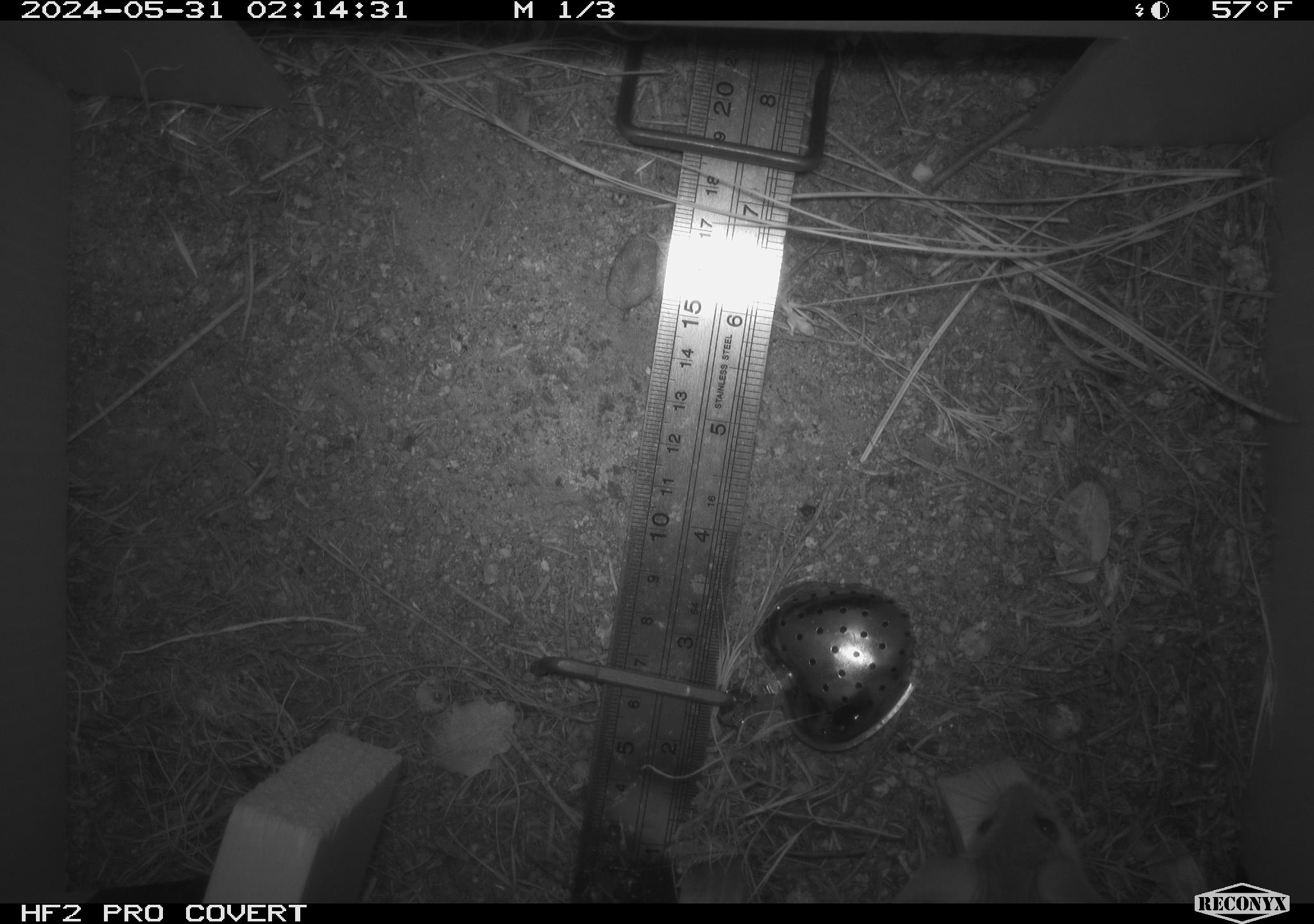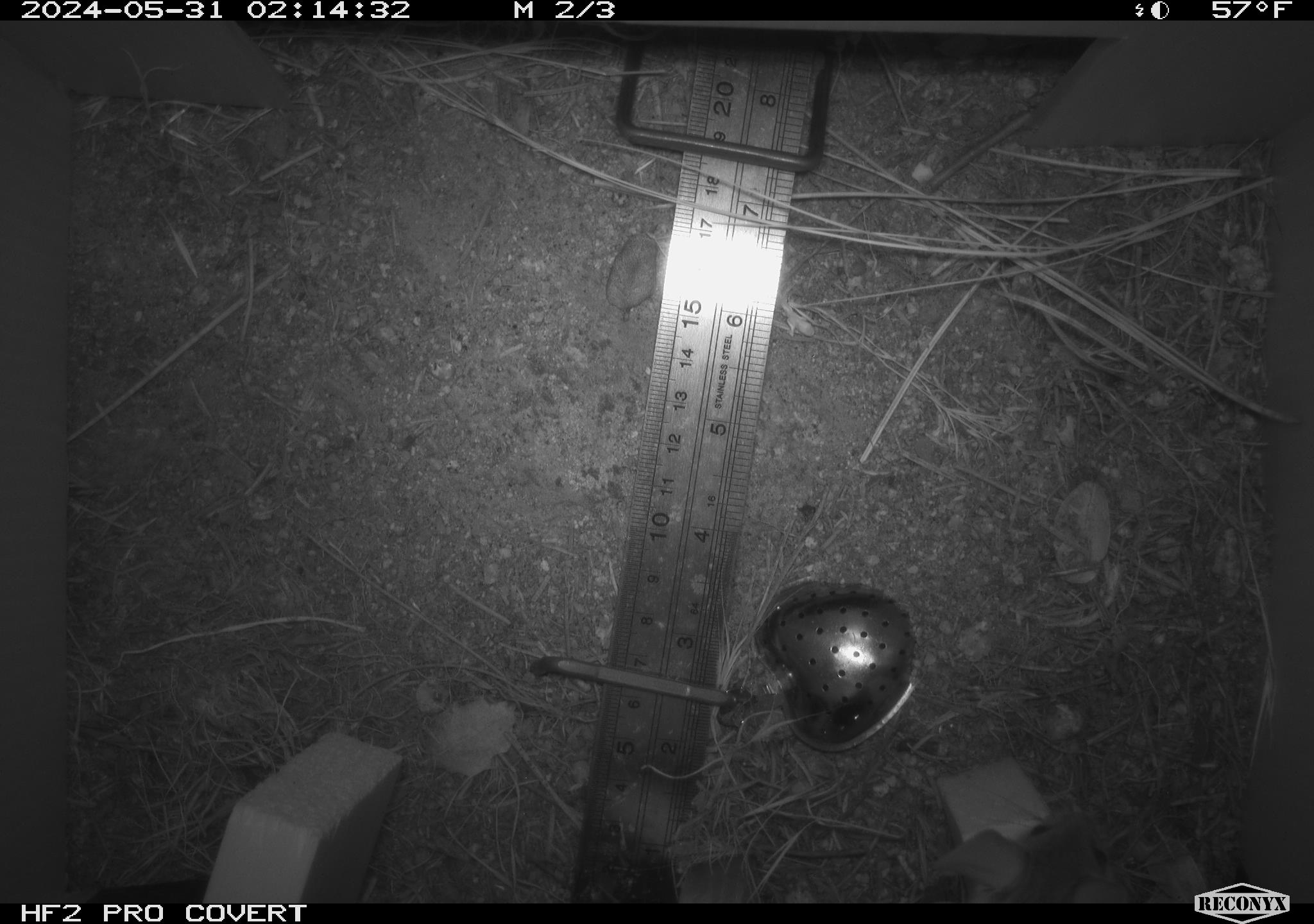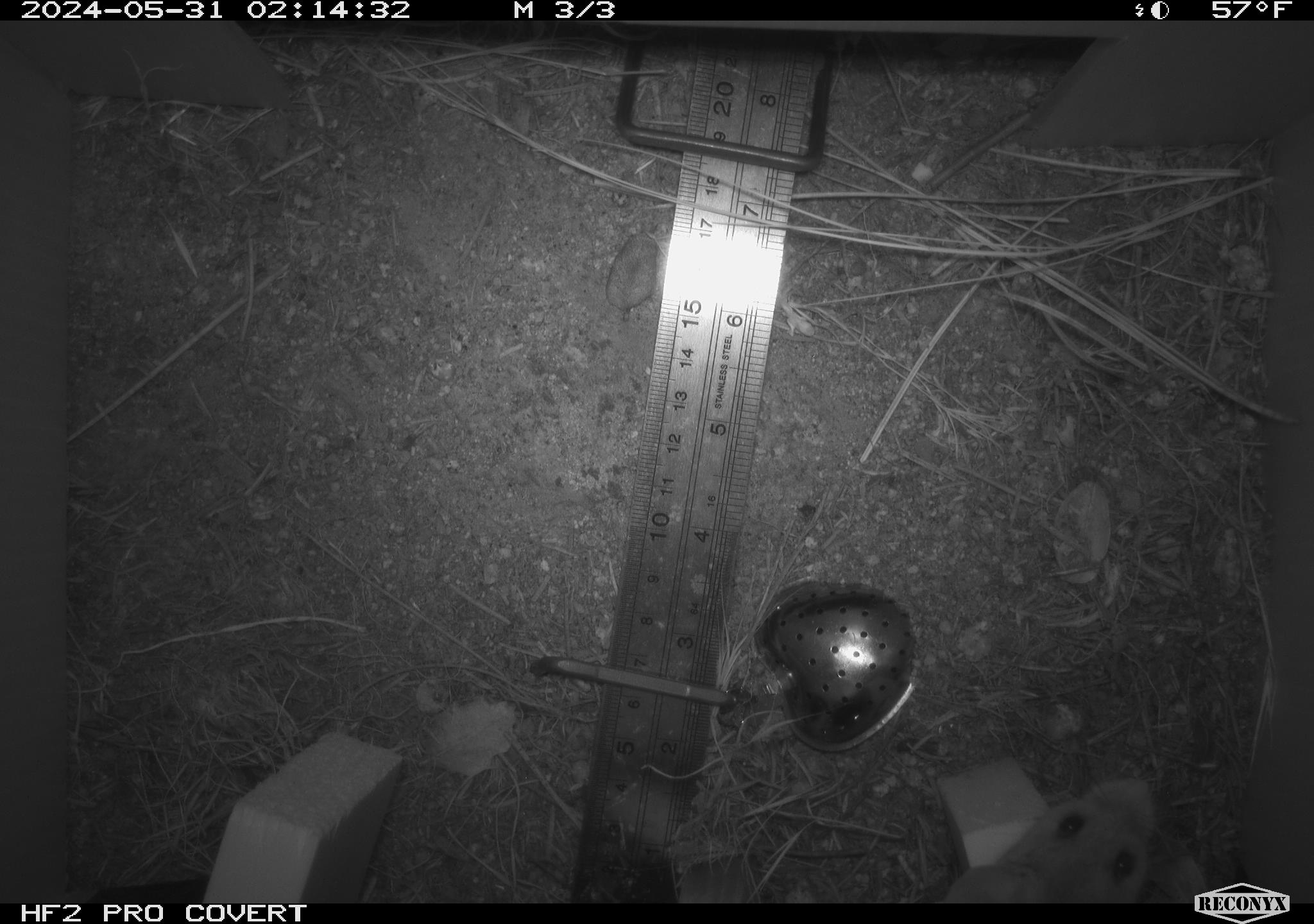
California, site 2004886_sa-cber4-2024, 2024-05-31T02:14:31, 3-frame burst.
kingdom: Animalia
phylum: Chordata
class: Mammalia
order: Rodentia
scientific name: Rodentia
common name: mouse species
Mouse species (Rodentia).